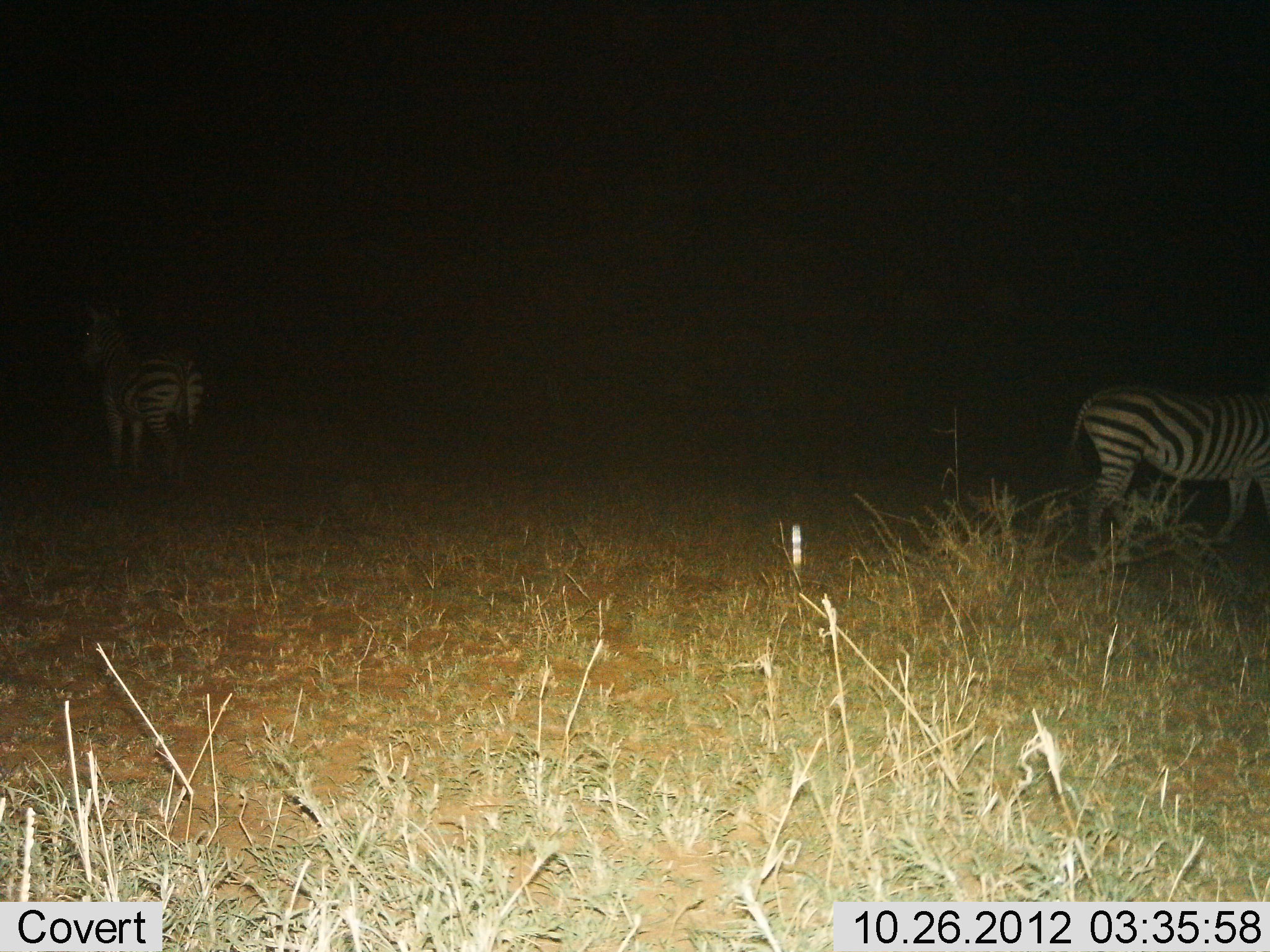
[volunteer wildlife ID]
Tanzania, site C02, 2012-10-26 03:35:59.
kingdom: Animalia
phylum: Chordata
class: Mammalia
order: Perissodactyla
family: Equidae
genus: Equus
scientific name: Equus quagga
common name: plains zebra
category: zebra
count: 2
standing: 90%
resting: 0%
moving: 30%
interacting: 0%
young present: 0%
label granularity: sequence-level